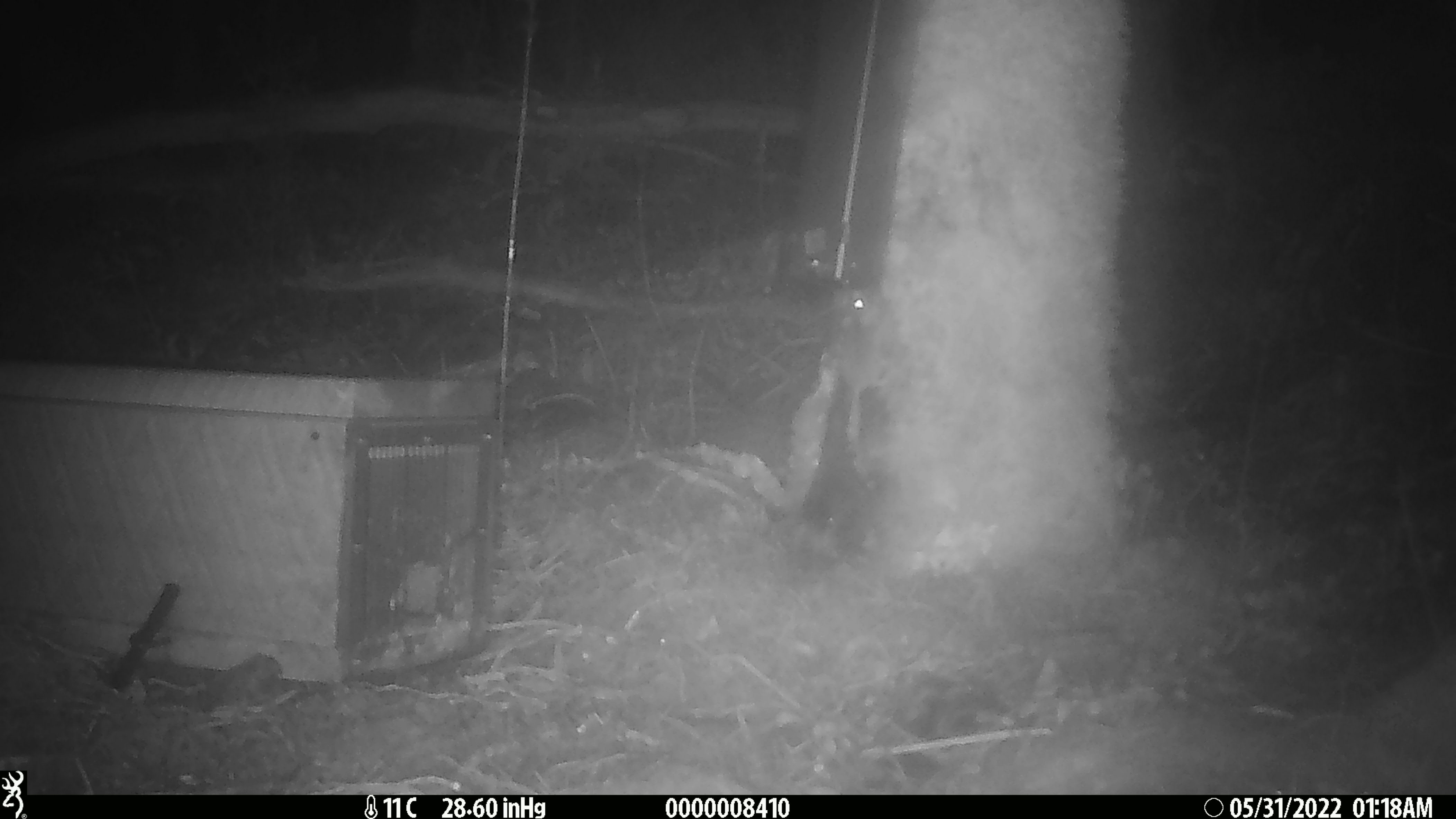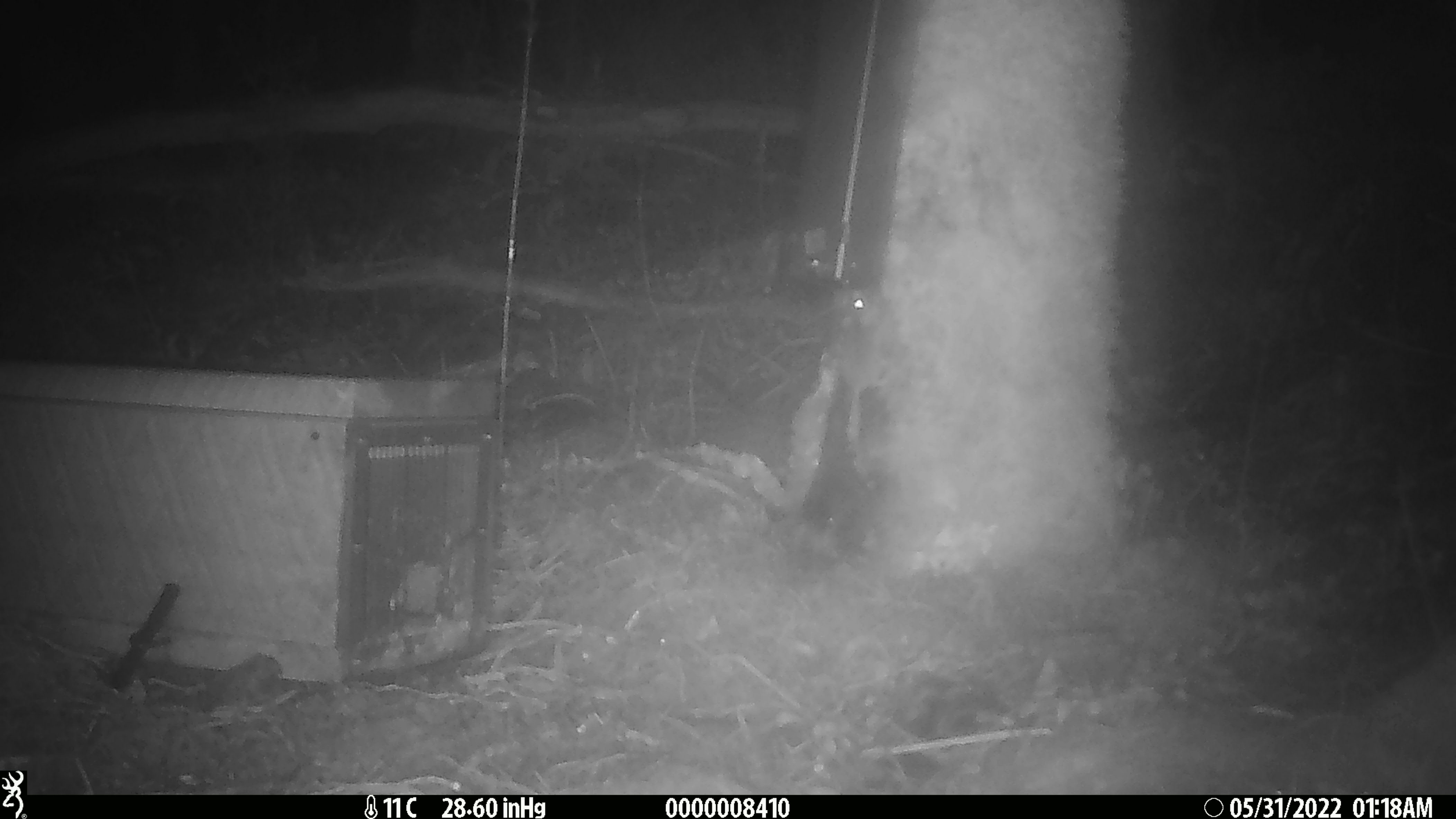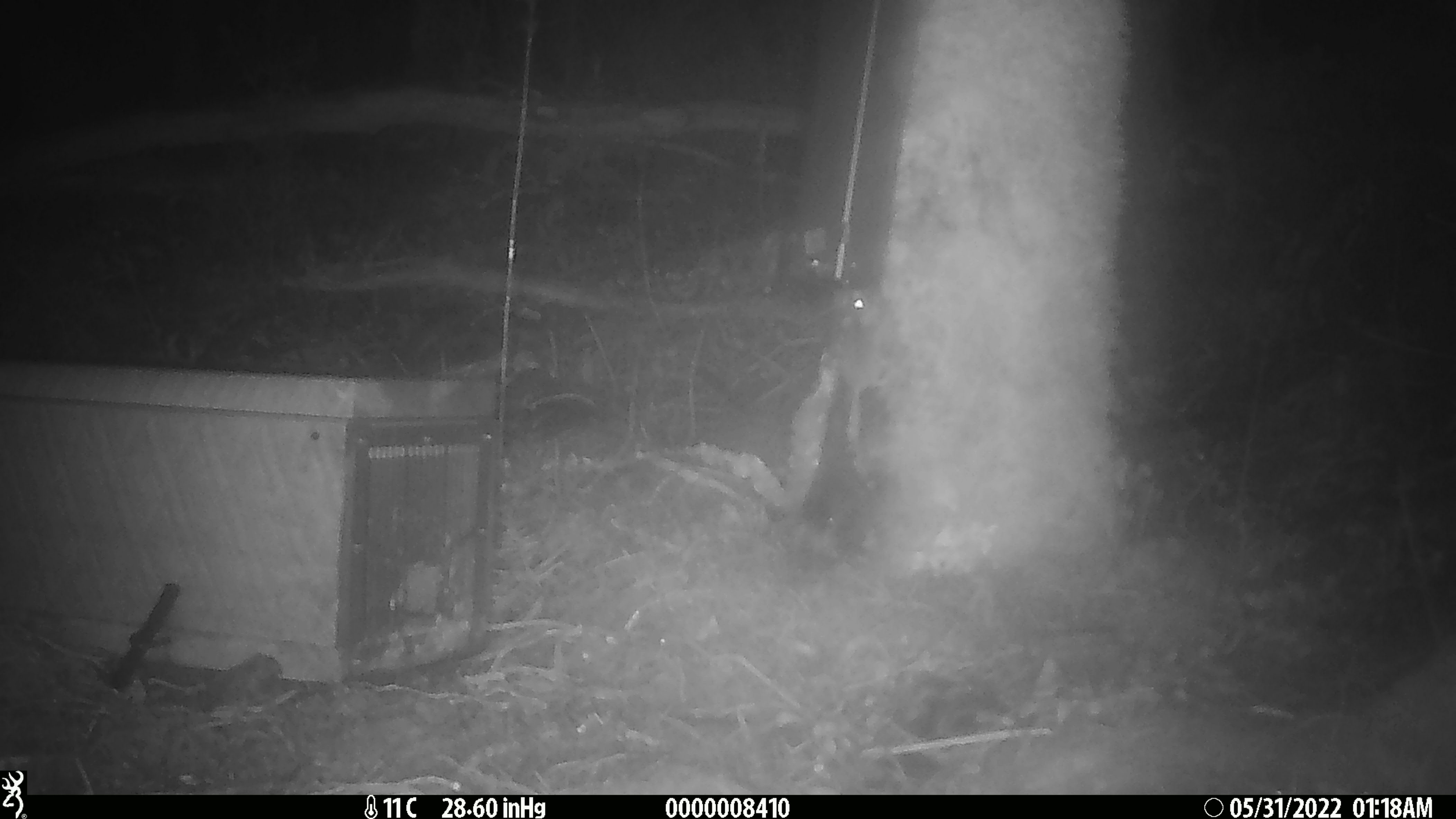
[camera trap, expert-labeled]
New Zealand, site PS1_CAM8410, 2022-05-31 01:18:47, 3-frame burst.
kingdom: Animalia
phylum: Chordata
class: Mammalia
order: Rodentia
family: Muridae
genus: Mus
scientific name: Mus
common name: mouse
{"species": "mouse (Mus)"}